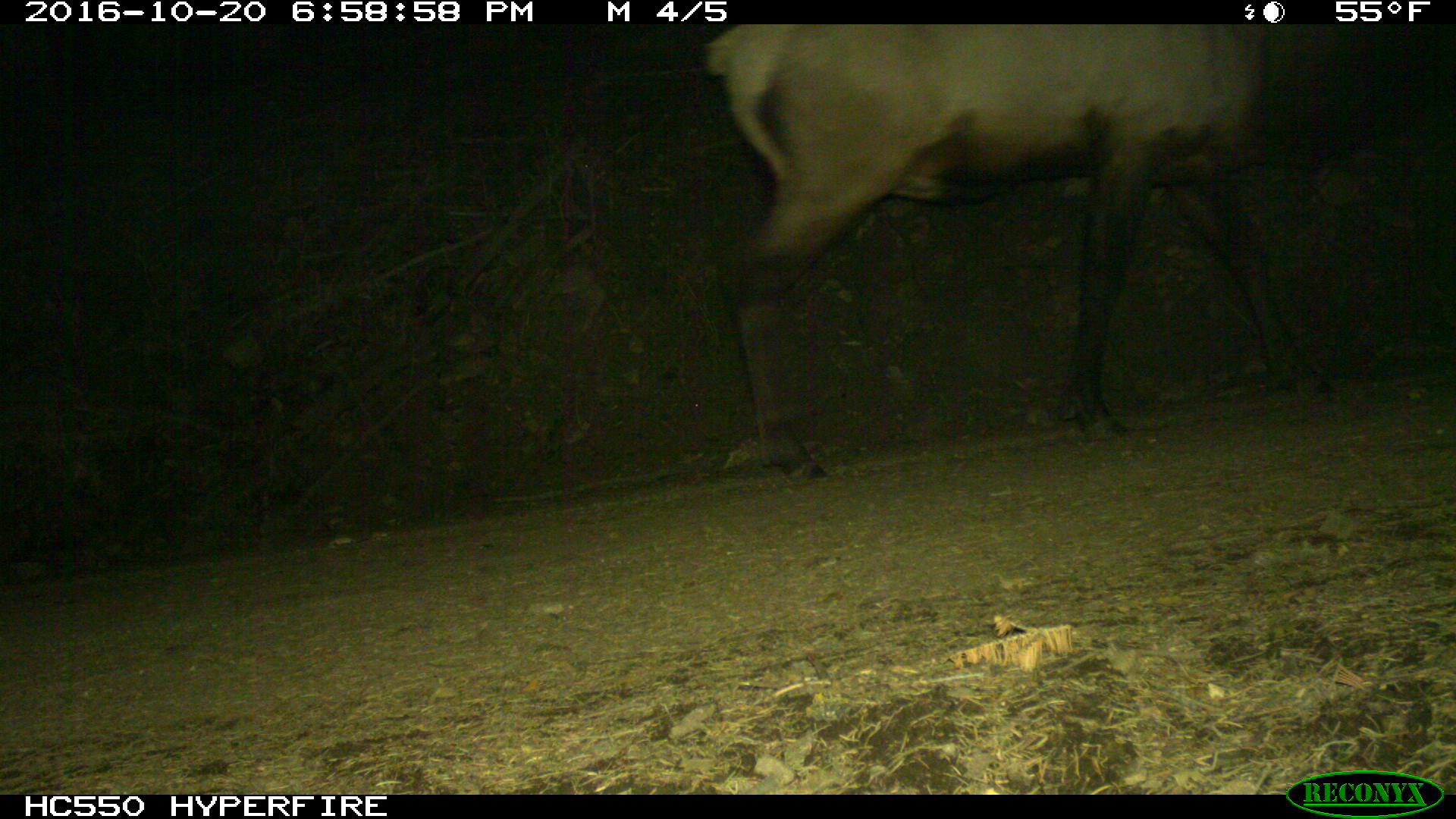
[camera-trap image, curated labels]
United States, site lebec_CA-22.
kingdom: Animalia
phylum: Chordata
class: Mammalia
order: Artiodactyla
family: Cervidae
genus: Cervus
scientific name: Cervus canadensis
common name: elk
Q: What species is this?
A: Cervus canadensis (elk).